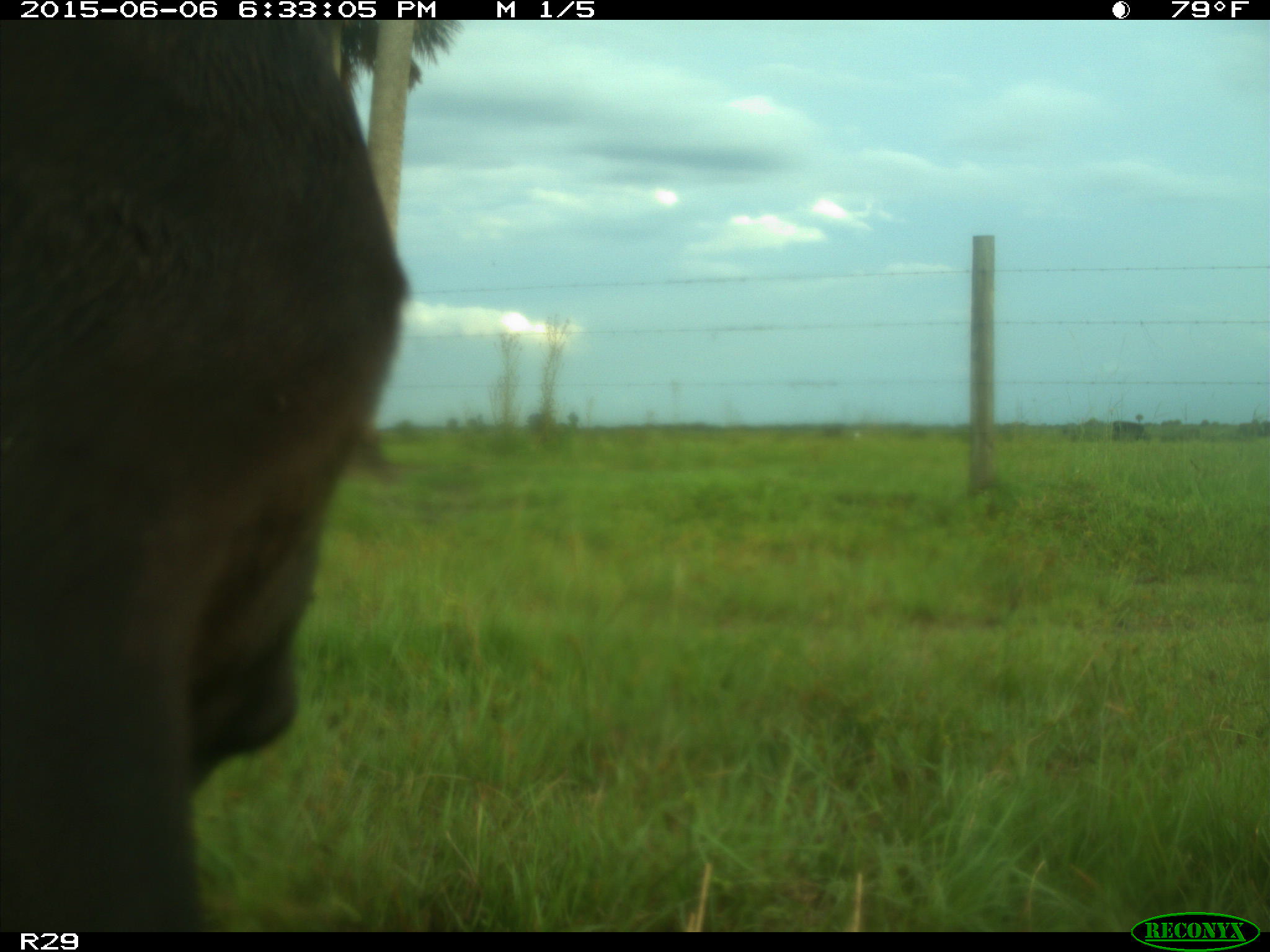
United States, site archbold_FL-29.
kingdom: Animalia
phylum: Chordata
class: Mammalia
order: Artiodactyla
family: Bovidae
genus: Bos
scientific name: Bos taurus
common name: domestic cow